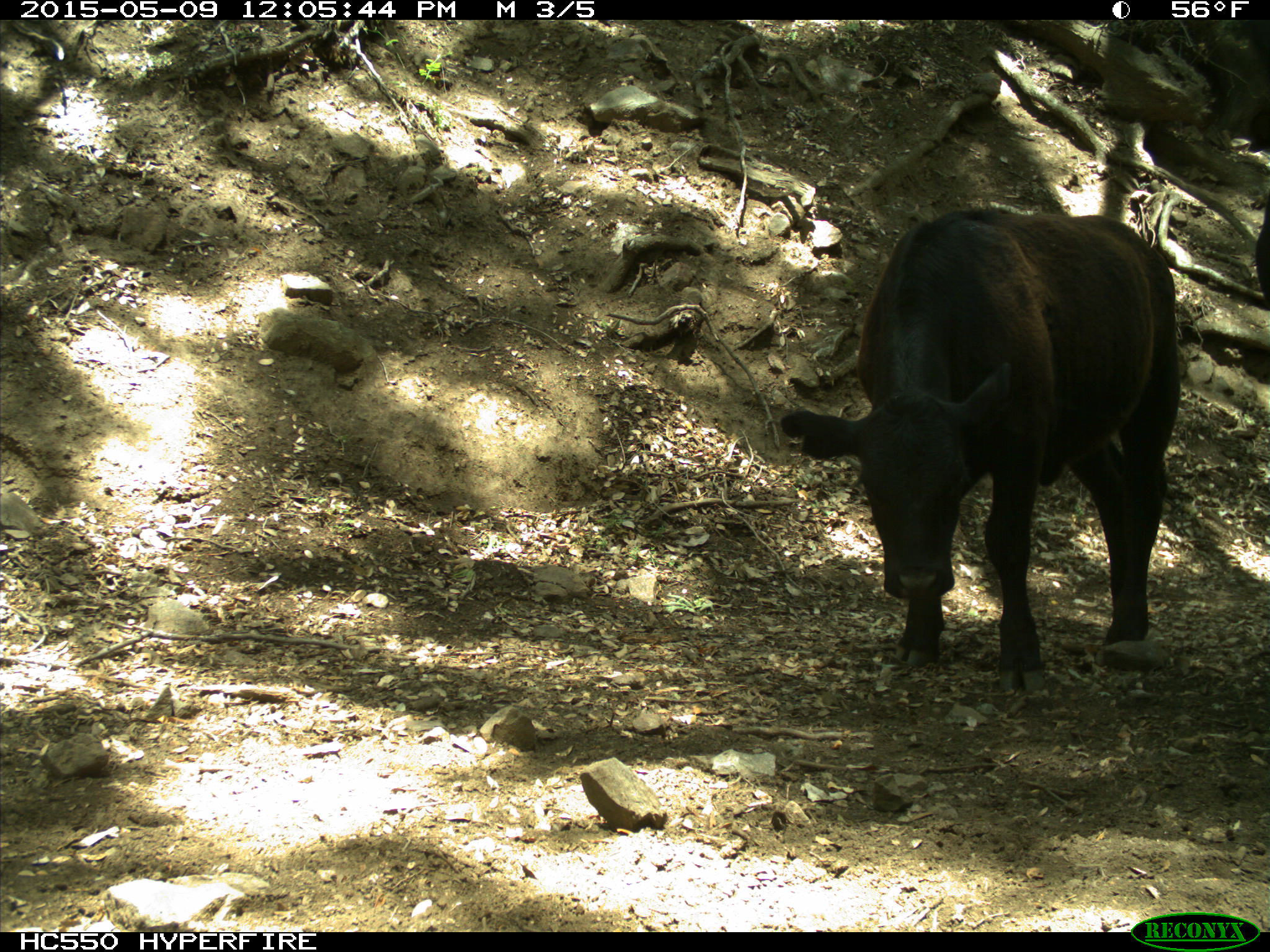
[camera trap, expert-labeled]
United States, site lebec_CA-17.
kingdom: Animalia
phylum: Chordata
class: Mammalia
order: Artiodactyla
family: Bovidae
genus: Bos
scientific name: Bos taurus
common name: domestic cow